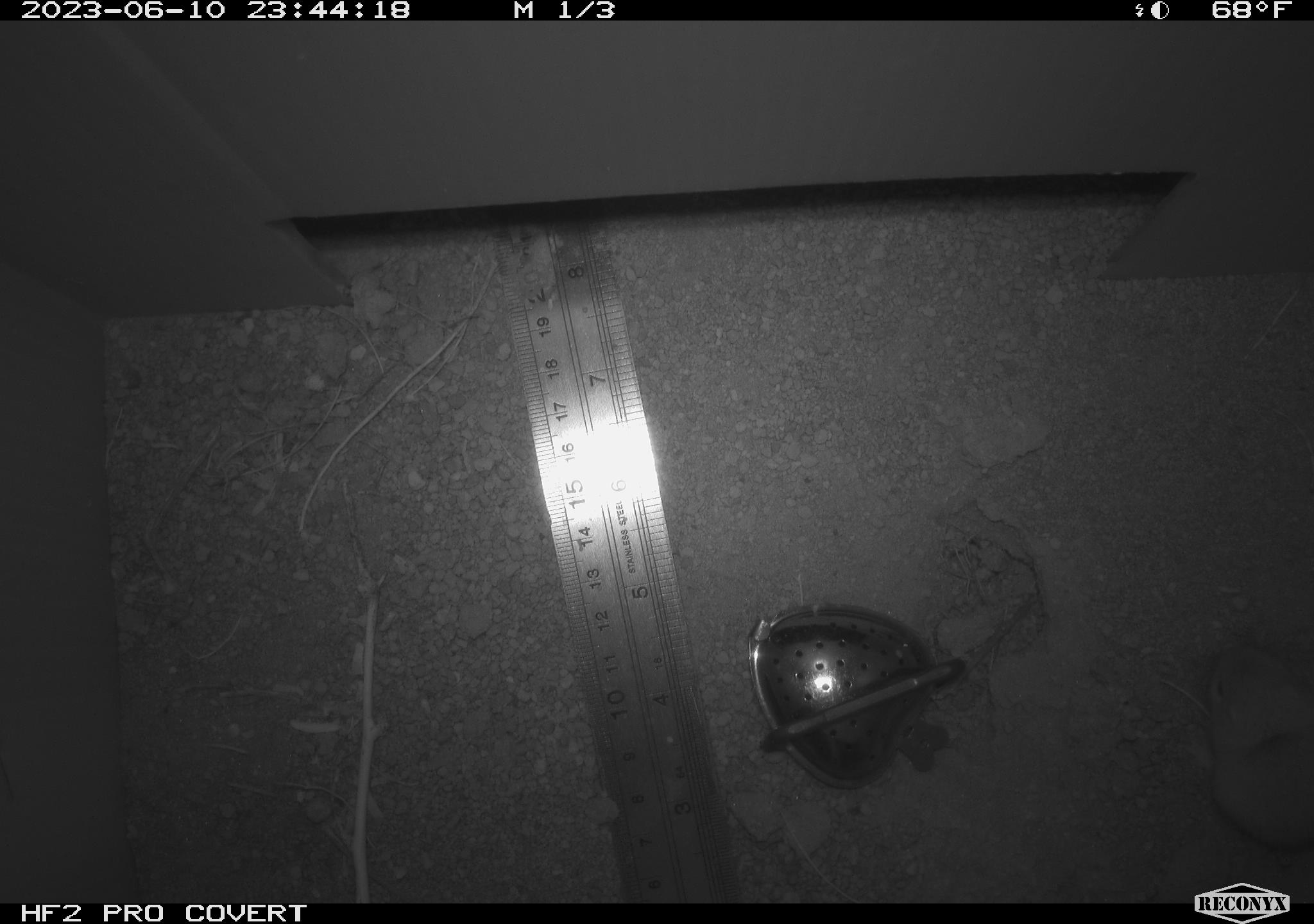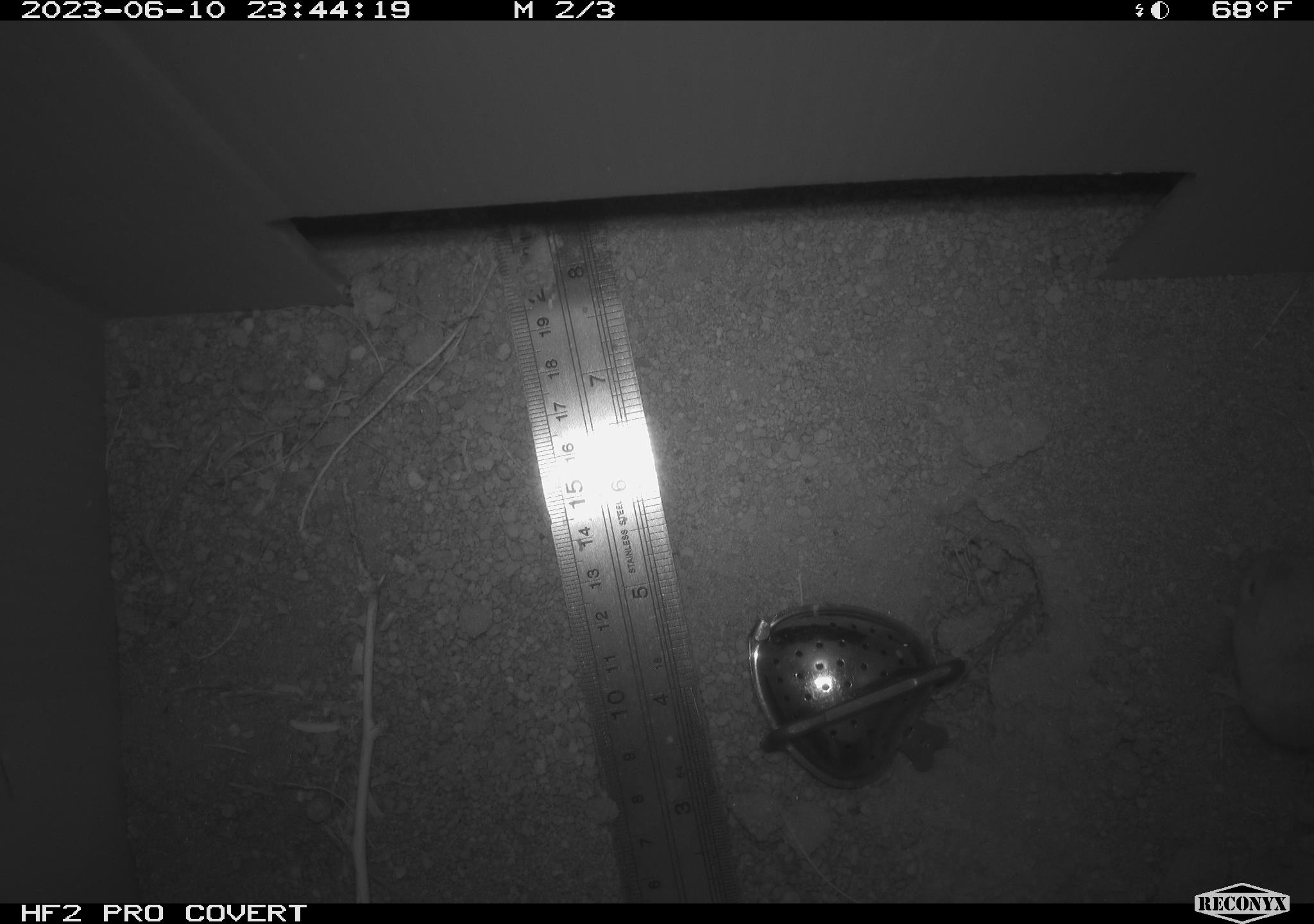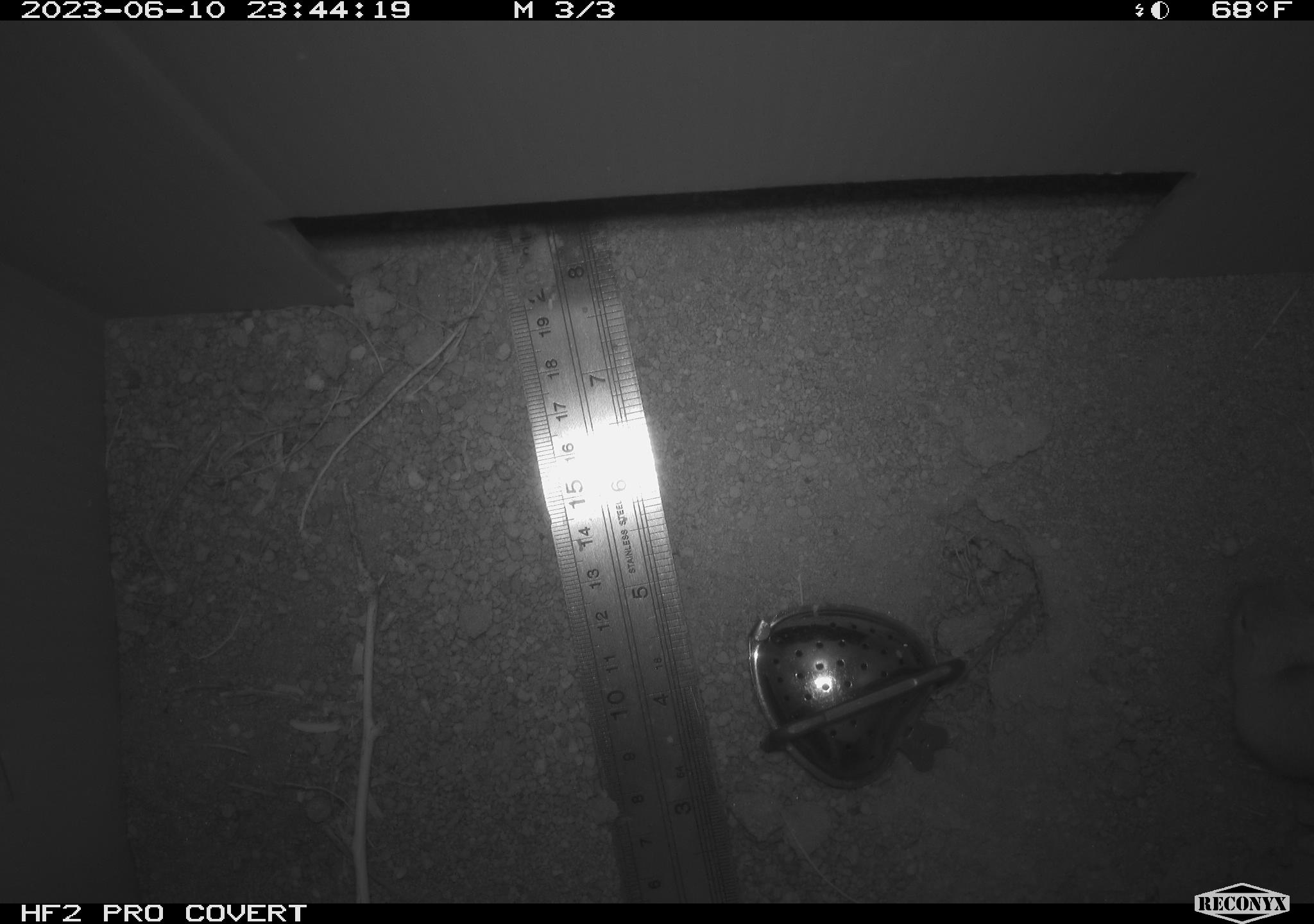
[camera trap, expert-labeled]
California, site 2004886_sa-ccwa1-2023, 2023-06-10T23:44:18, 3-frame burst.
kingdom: Animalia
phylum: Chordata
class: Mammalia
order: Rodentia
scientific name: Rodentia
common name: rodent